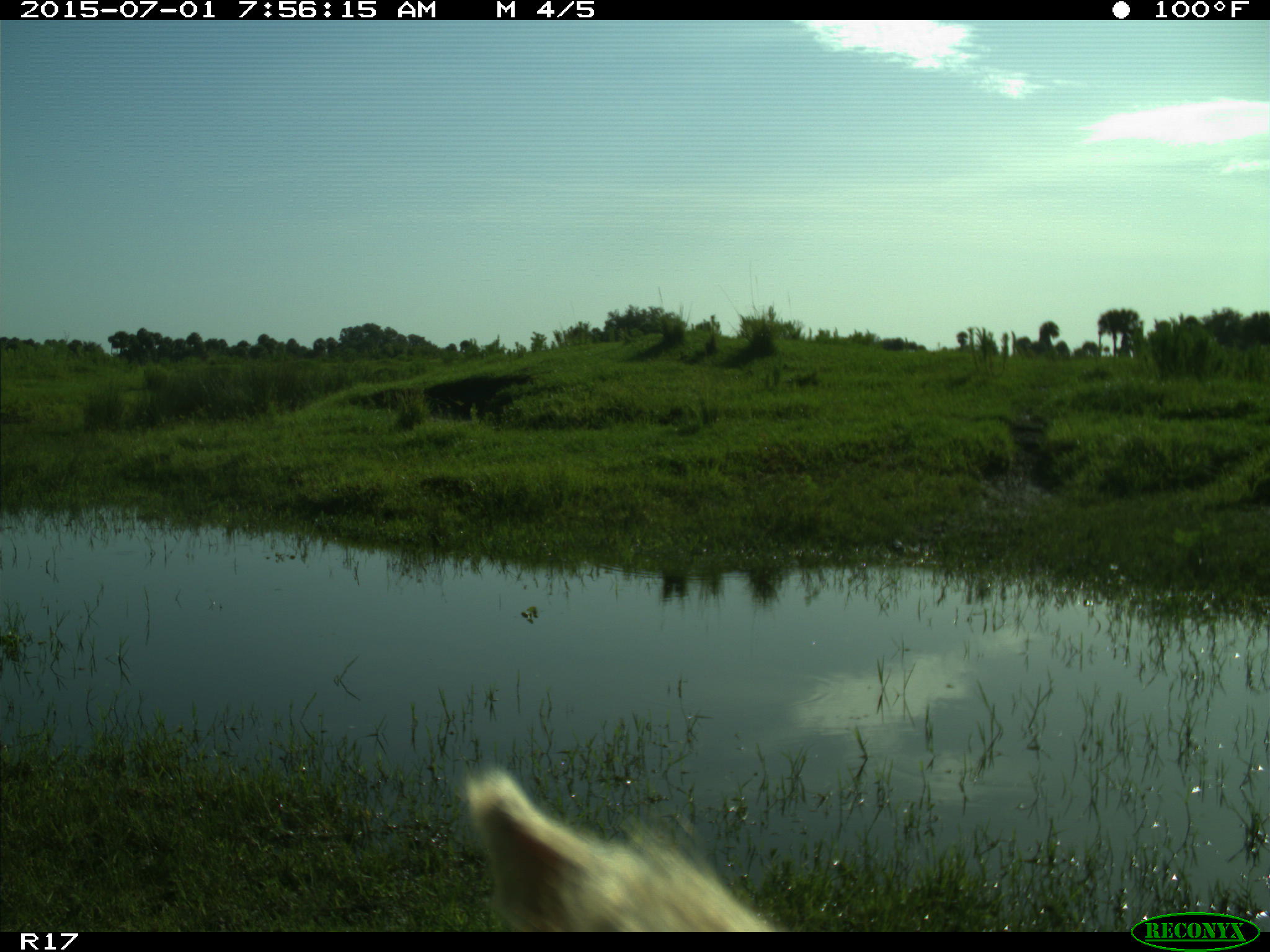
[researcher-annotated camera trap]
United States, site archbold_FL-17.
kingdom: Animalia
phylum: Chordata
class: Mammalia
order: Artiodactyla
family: Bovidae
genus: Bos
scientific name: Bos taurus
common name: domestic cow